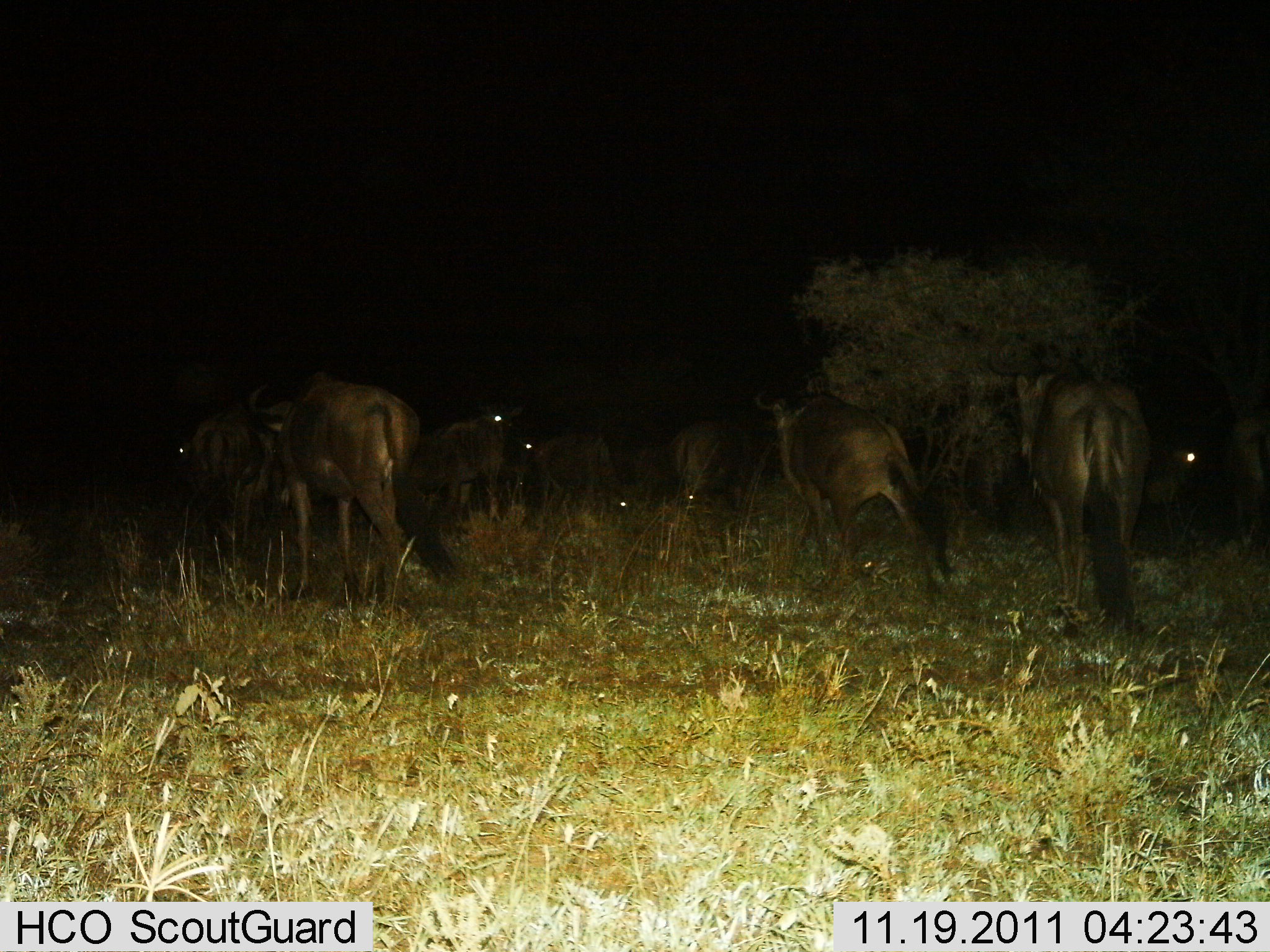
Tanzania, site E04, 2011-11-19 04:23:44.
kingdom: Animalia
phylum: Chordata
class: Mammalia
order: Artiodactyla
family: Bovidae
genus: Connochaetes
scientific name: Connochaetes taurinus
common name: blue wildebeest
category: wildebeest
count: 11-50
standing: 59%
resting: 0%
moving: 53%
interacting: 6%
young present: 0%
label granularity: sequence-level